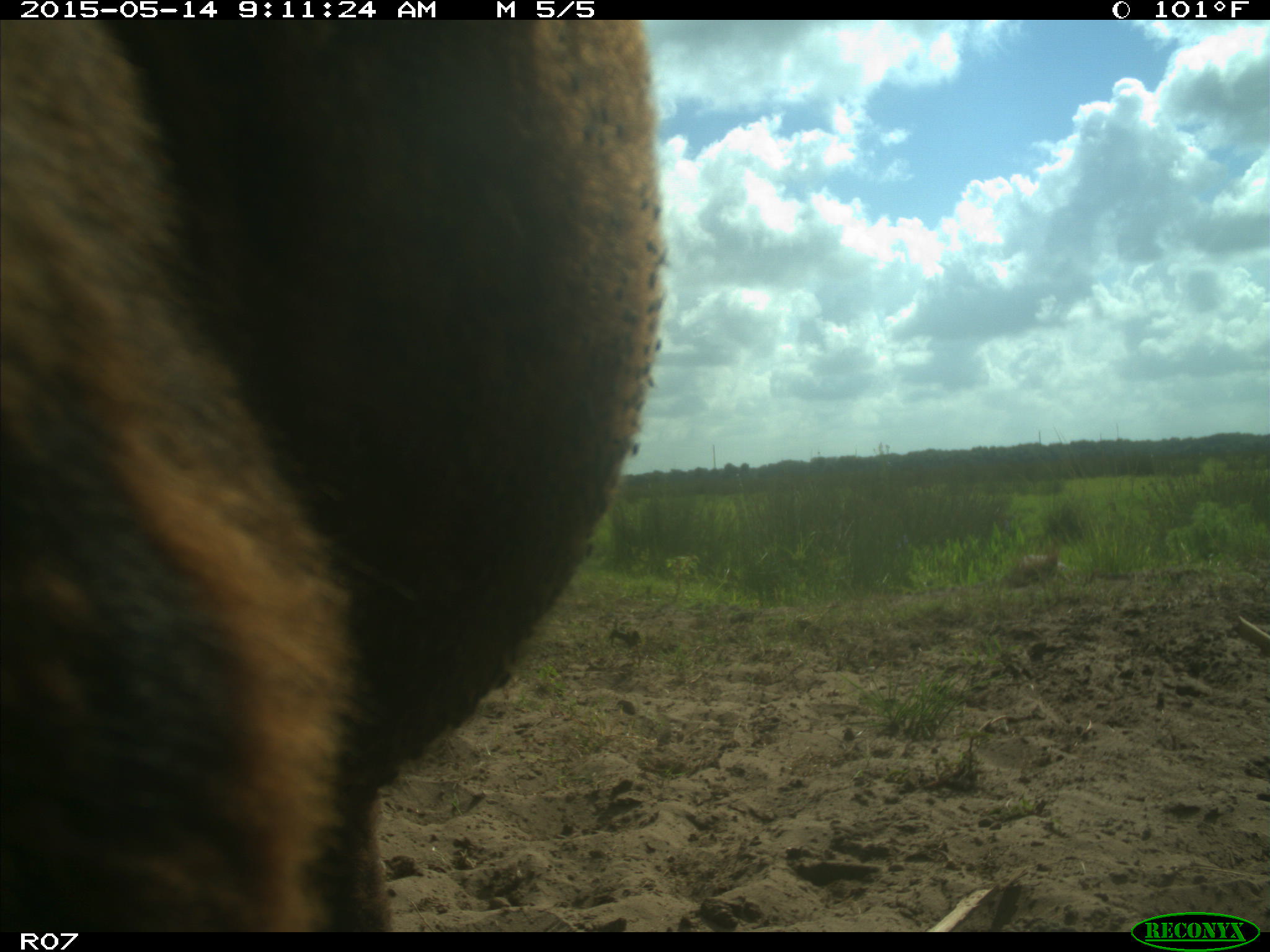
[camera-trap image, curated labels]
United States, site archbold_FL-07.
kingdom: Animalia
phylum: Chordata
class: Mammalia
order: Artiodactyla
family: Bovidae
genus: Bos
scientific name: Bos taurus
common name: domestic cow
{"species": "Bos taurus (domestic cow)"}